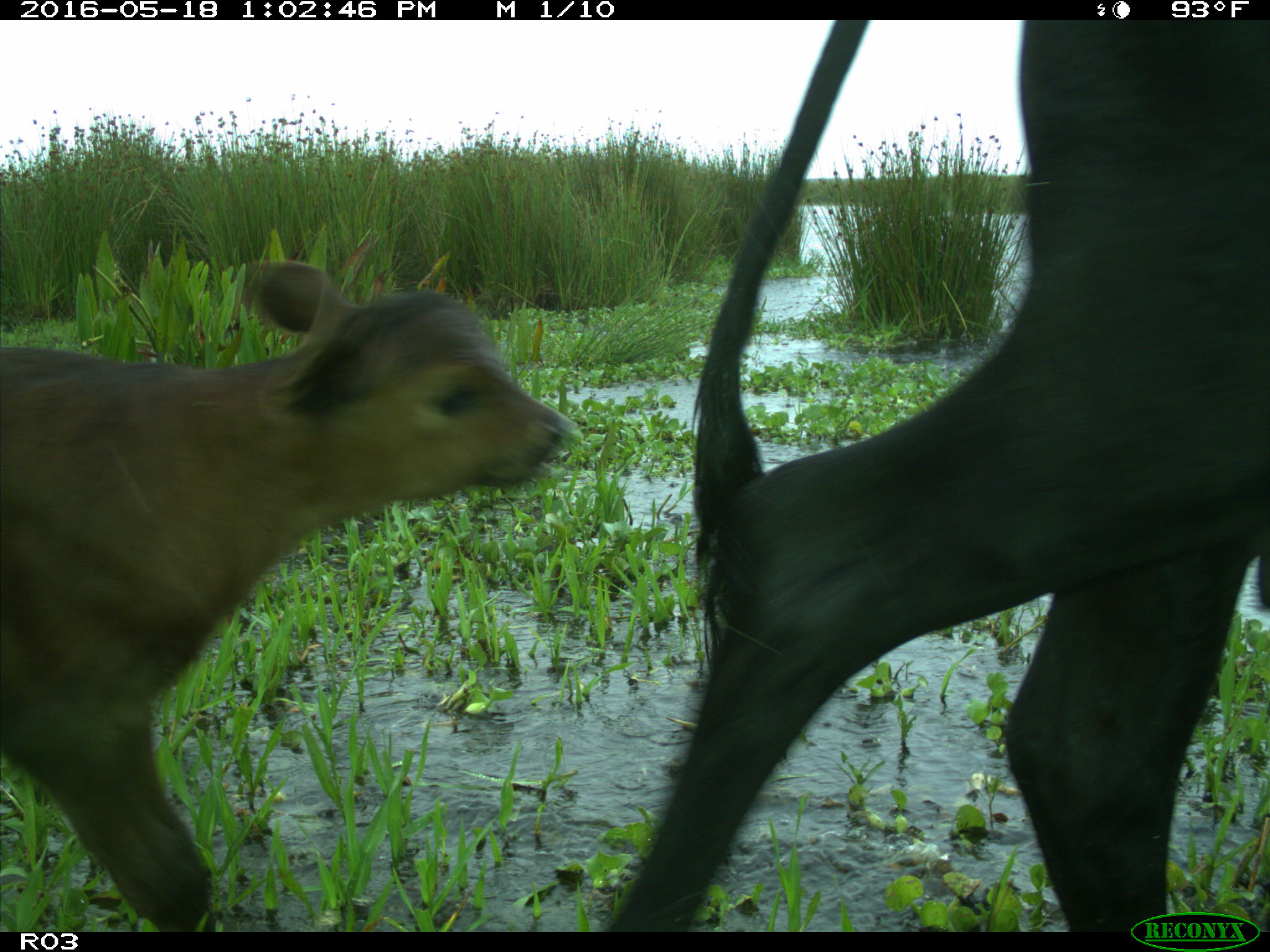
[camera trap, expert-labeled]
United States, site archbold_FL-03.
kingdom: Animalia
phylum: Chordata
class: Mammalia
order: Artiodactyla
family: Bovidae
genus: Bos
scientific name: Bos taurus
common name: domestic cow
Bos taurus (domestic cow).